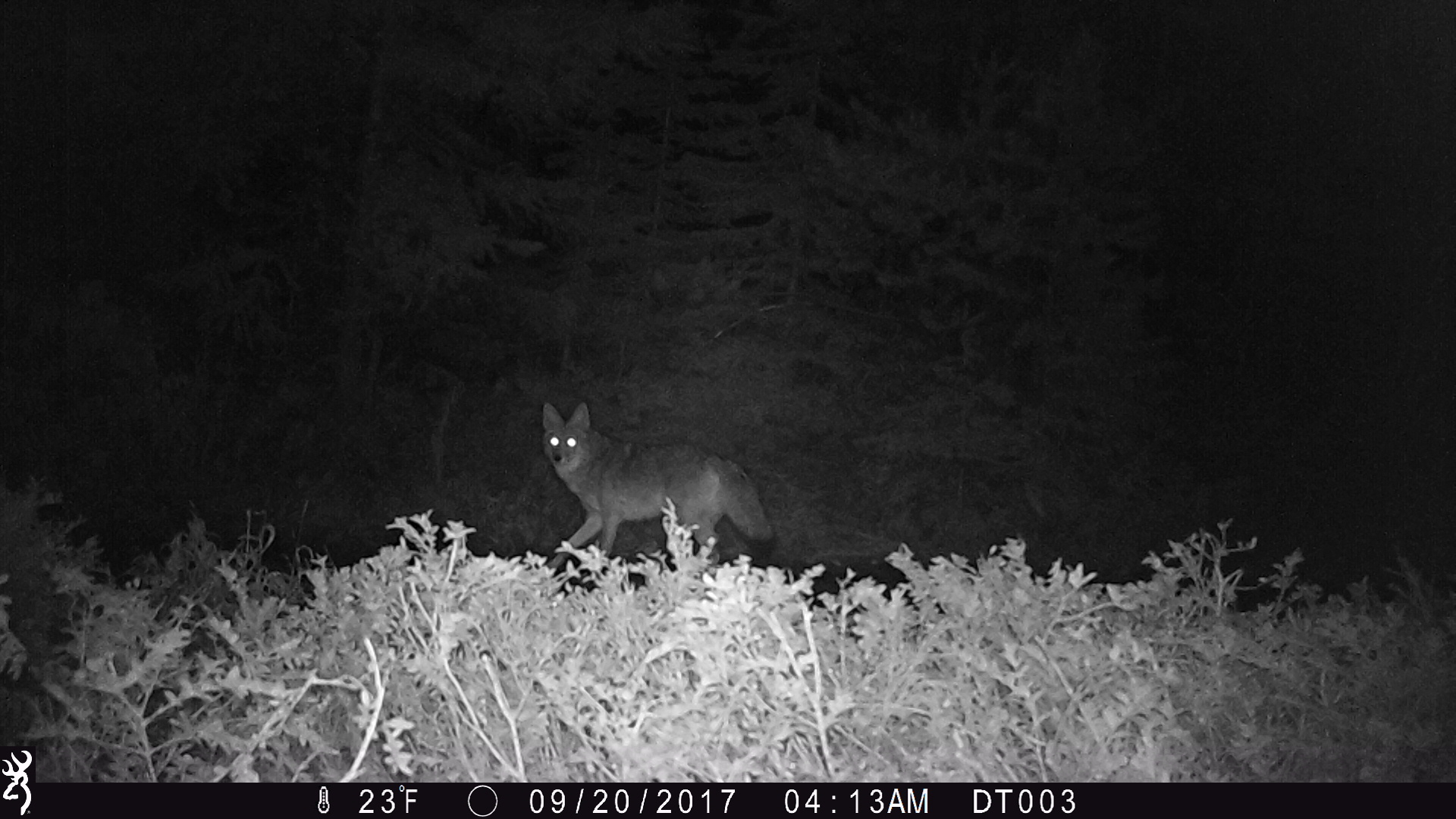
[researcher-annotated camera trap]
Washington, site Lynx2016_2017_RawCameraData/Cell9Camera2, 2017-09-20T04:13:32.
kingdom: Animalia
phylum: Chordata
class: Mammalia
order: Carnivora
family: Canidae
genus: Canis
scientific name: Canis latrans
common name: coyote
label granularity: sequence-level